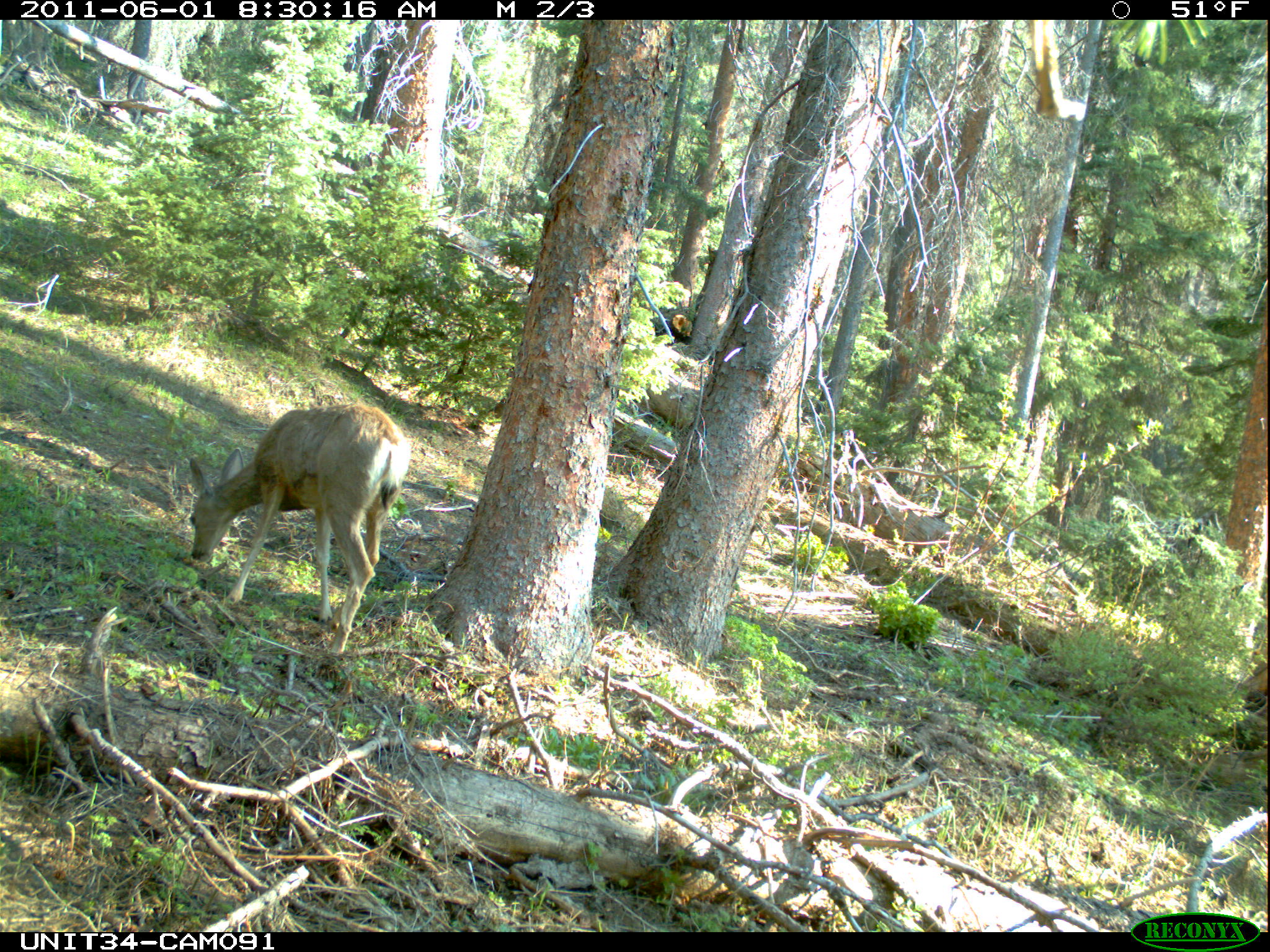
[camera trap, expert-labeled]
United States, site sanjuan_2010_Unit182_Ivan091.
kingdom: Animalia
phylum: Chordata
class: Mammalia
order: Artiodactyla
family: Cervidae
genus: Odocoileus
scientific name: Odocoileus hemionus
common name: mule deer